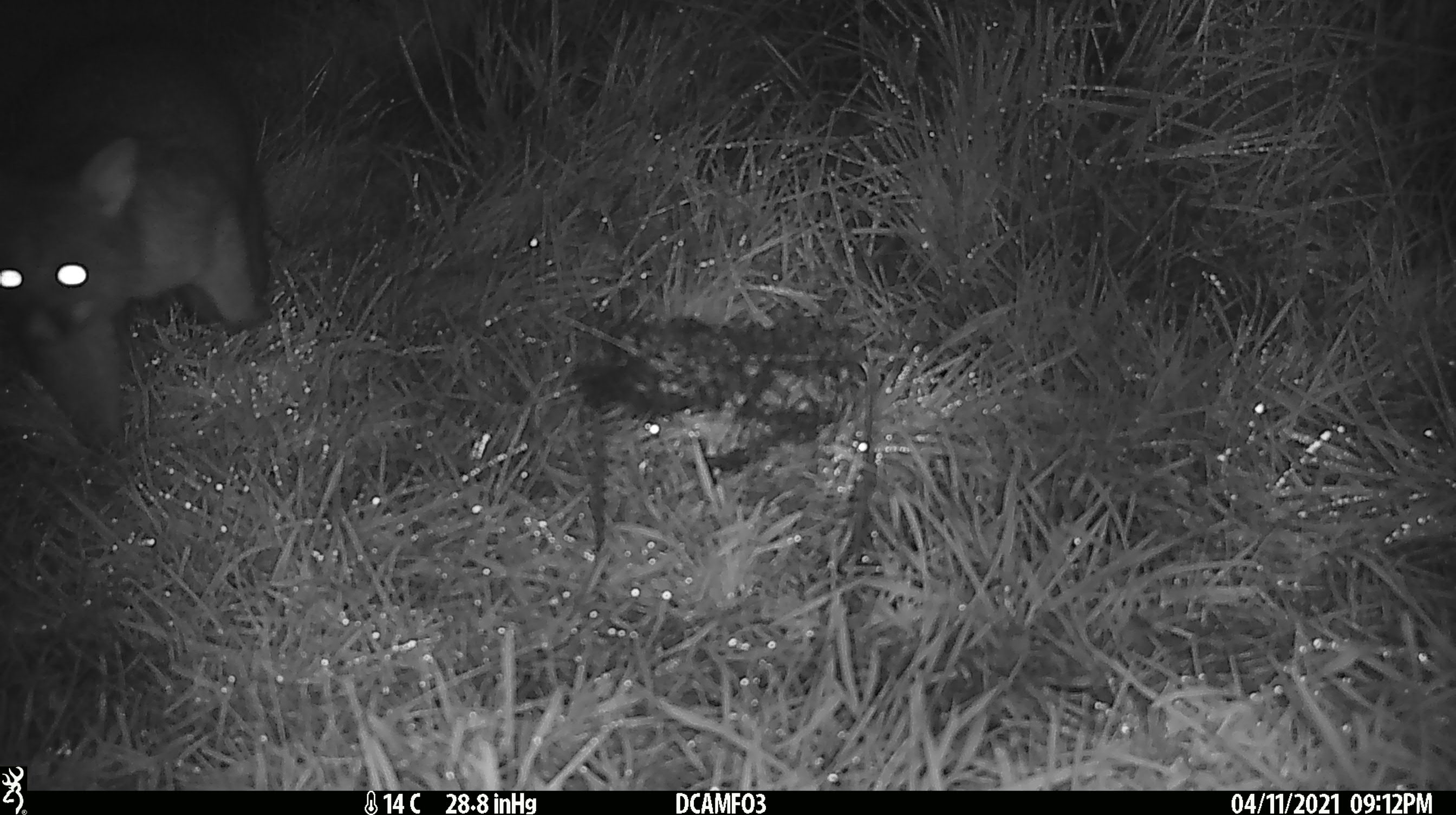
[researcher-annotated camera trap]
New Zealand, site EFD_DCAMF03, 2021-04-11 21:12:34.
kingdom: Animalia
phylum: Chordata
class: Mammalia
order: Diprotodontia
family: Phalangeridae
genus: Trichosurus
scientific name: Trichosurus vulpecula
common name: common brushtail possum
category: possum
Possum (common brushtail possum) (Trichosurus vulpecula).